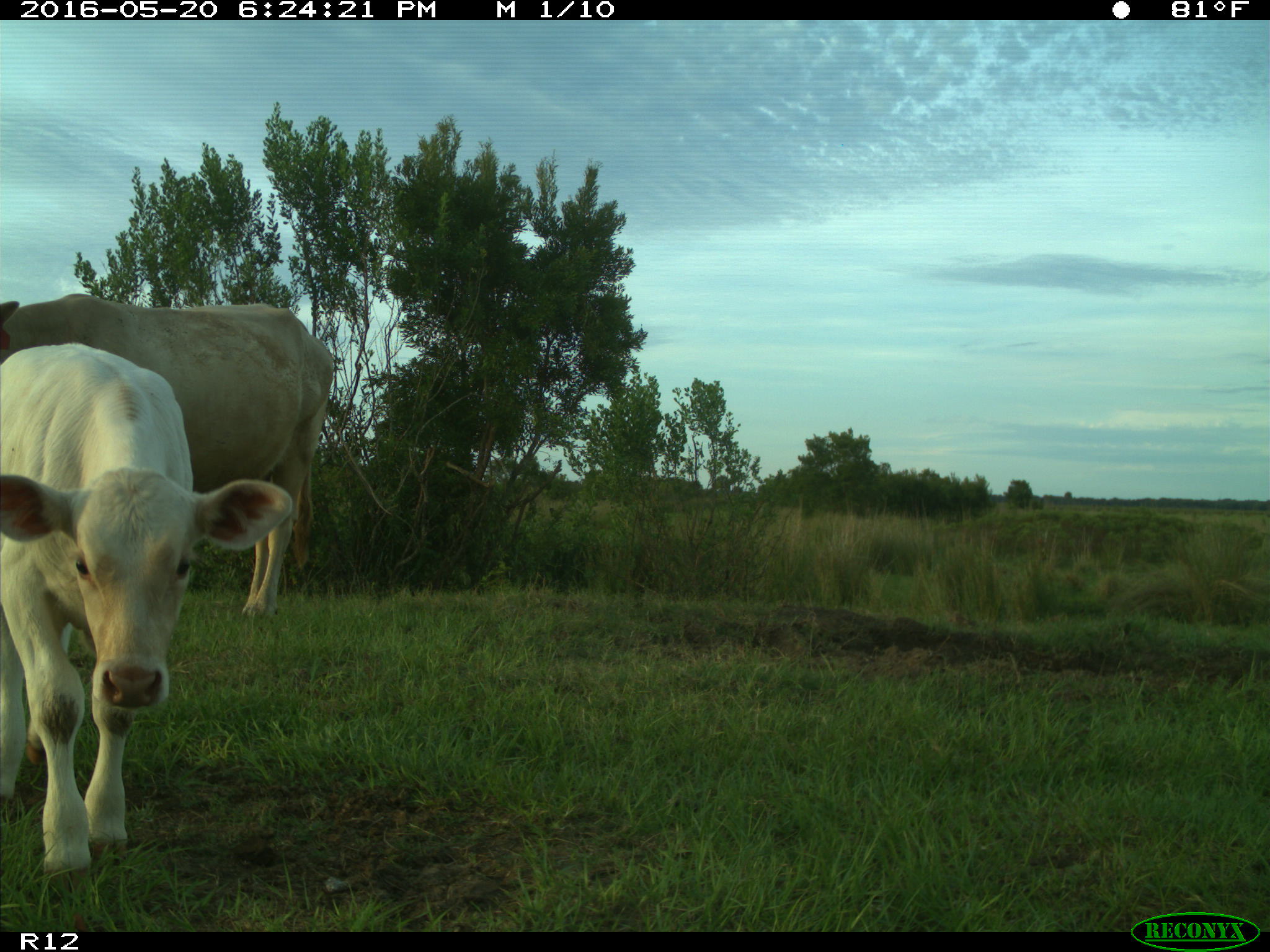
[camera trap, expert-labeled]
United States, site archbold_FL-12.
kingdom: Animalia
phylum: Chordata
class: Mammalia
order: Artiodactyla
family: Bovidae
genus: Bos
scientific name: Bos taurus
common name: domestic cow